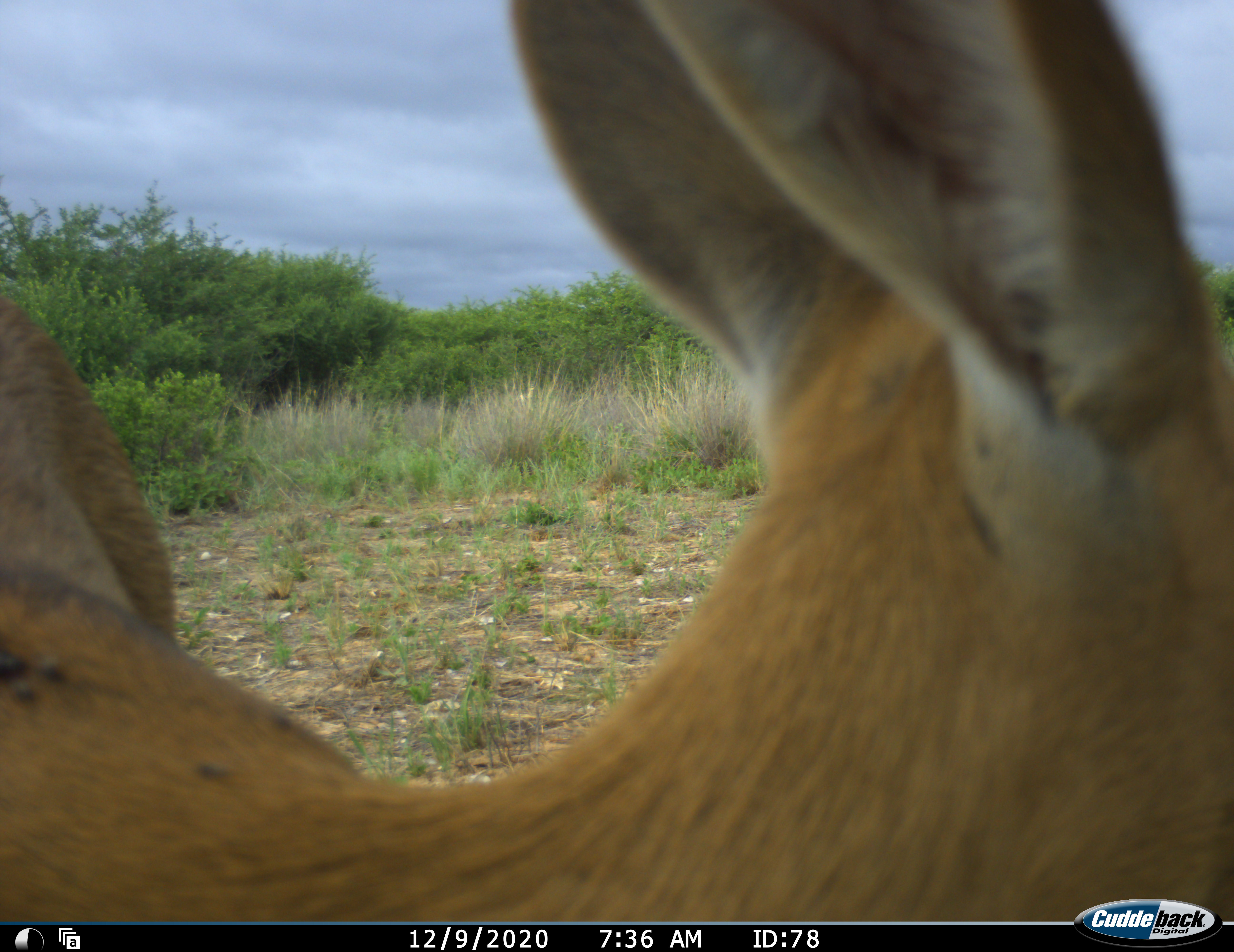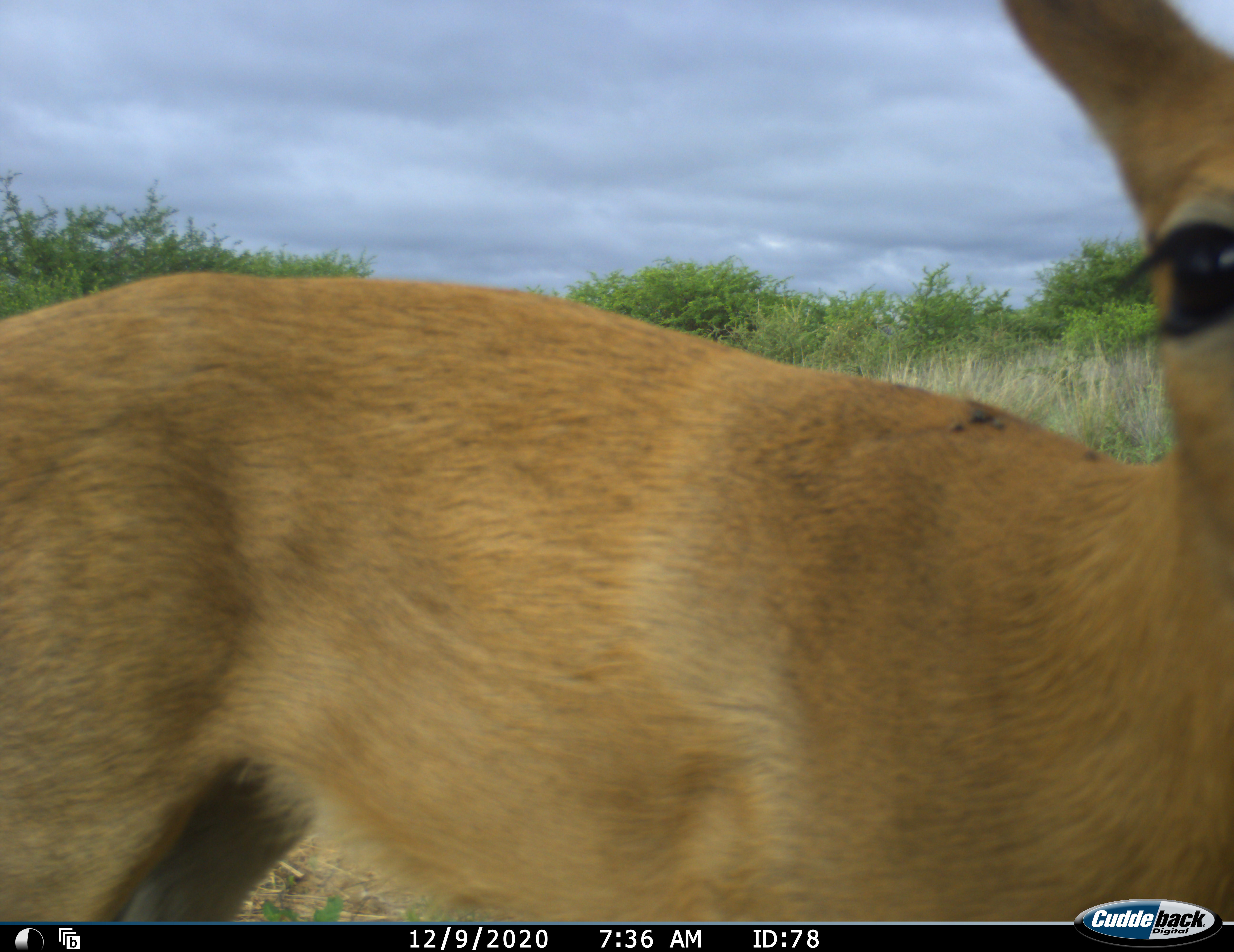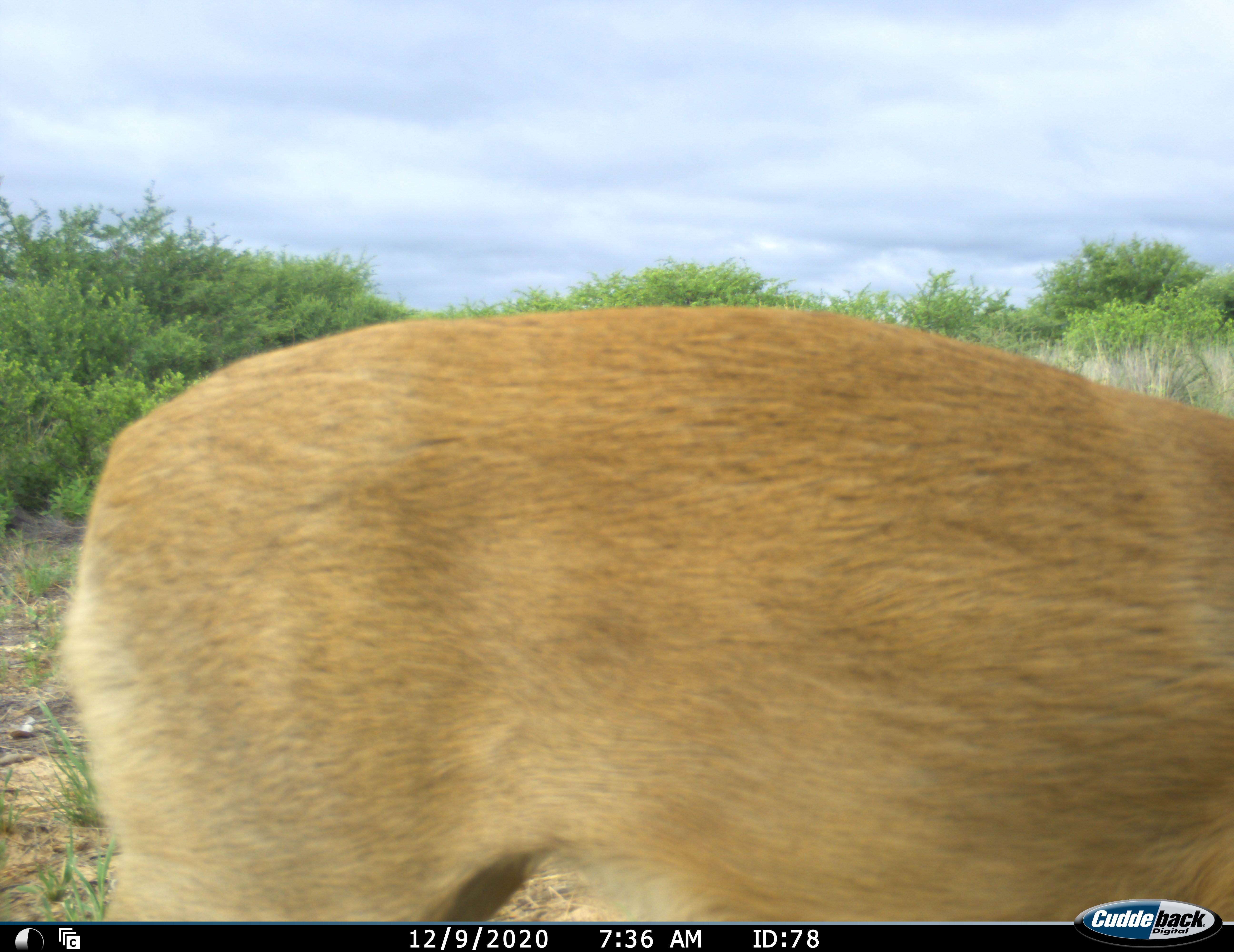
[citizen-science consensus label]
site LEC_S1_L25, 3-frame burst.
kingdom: Animalia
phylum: Chordata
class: Mammalia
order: Artiodactyla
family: Bovidae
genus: Raphicerus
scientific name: Raphicerus campestris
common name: steenbok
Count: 1.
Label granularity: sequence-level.